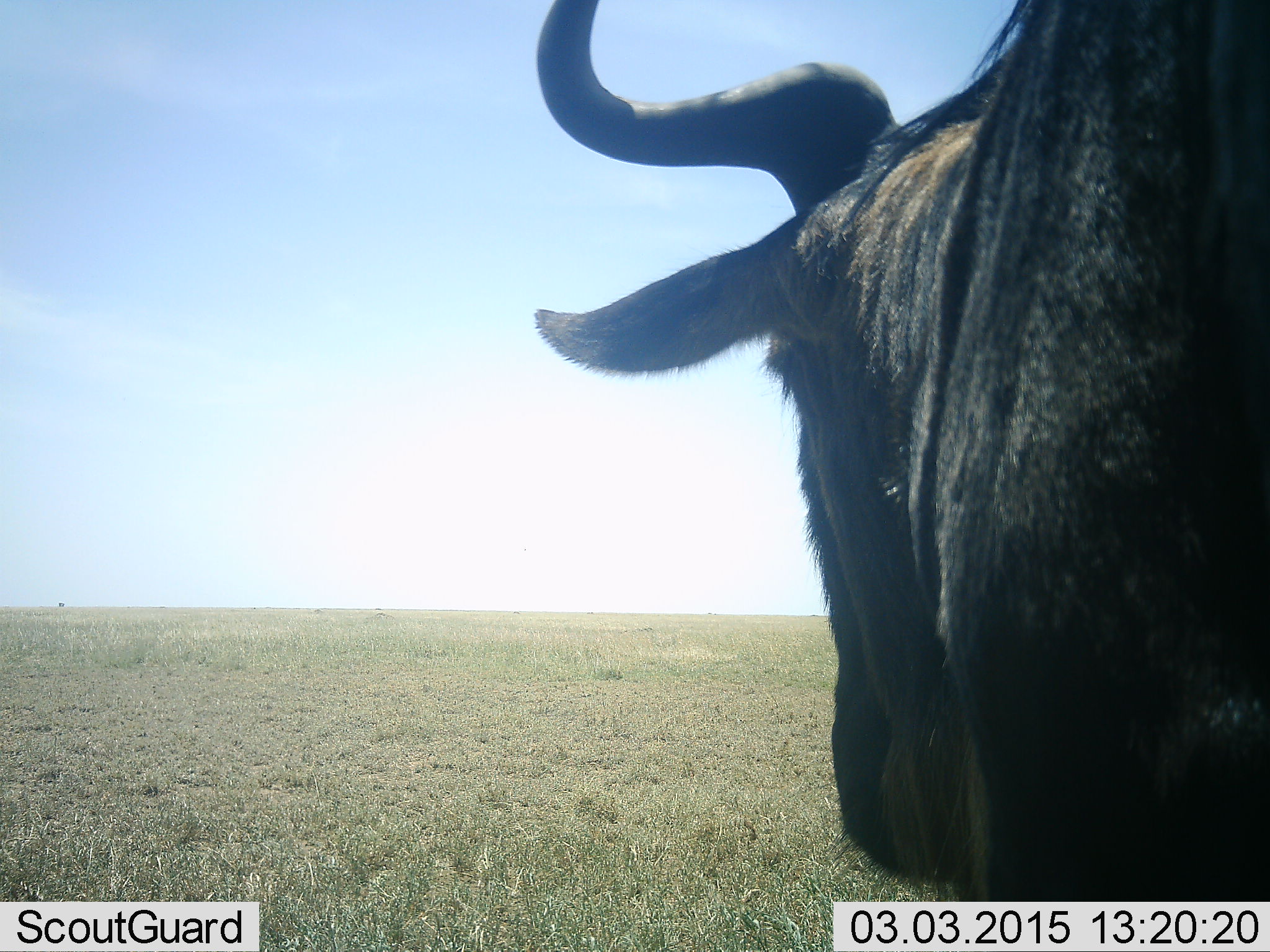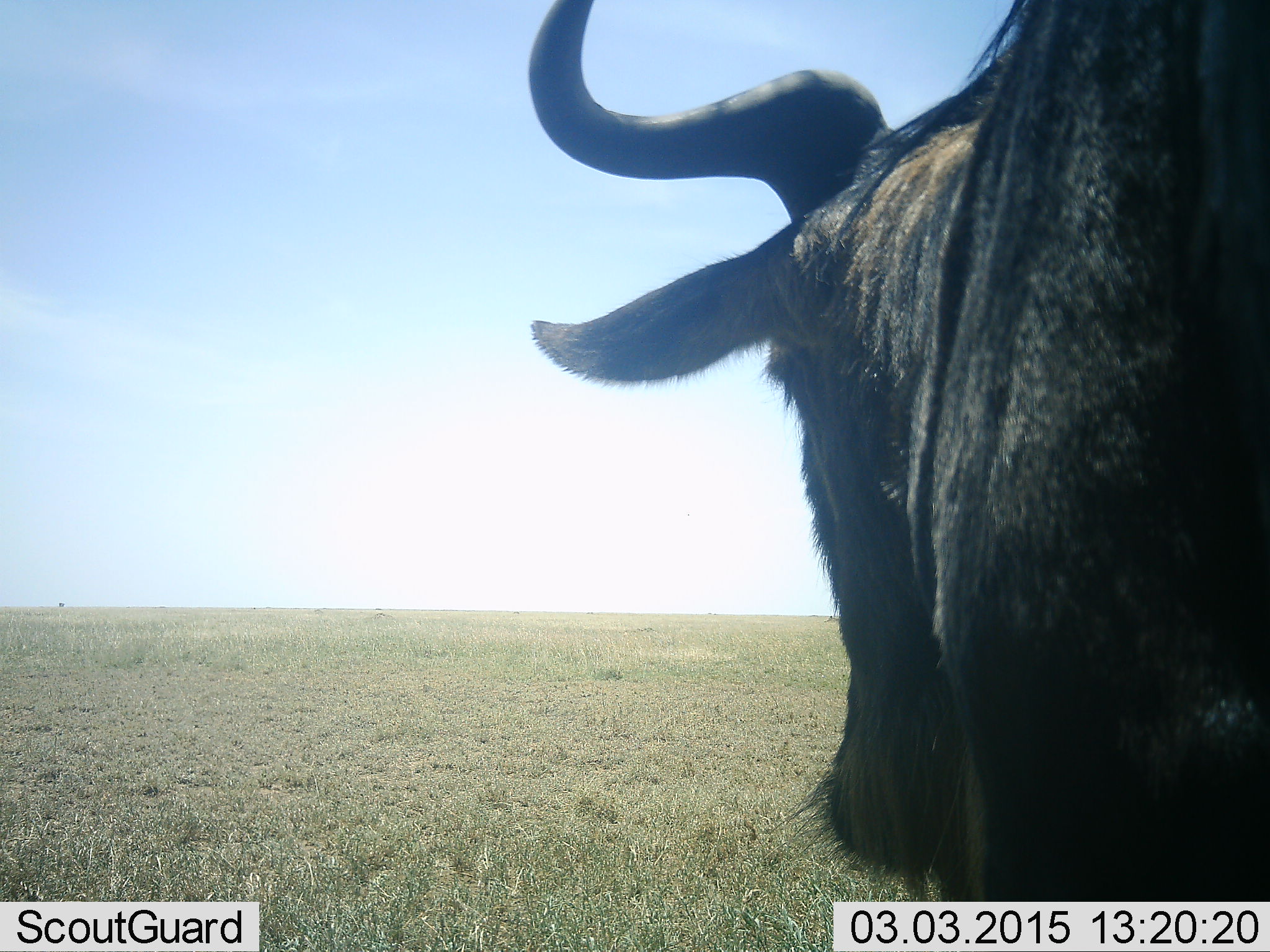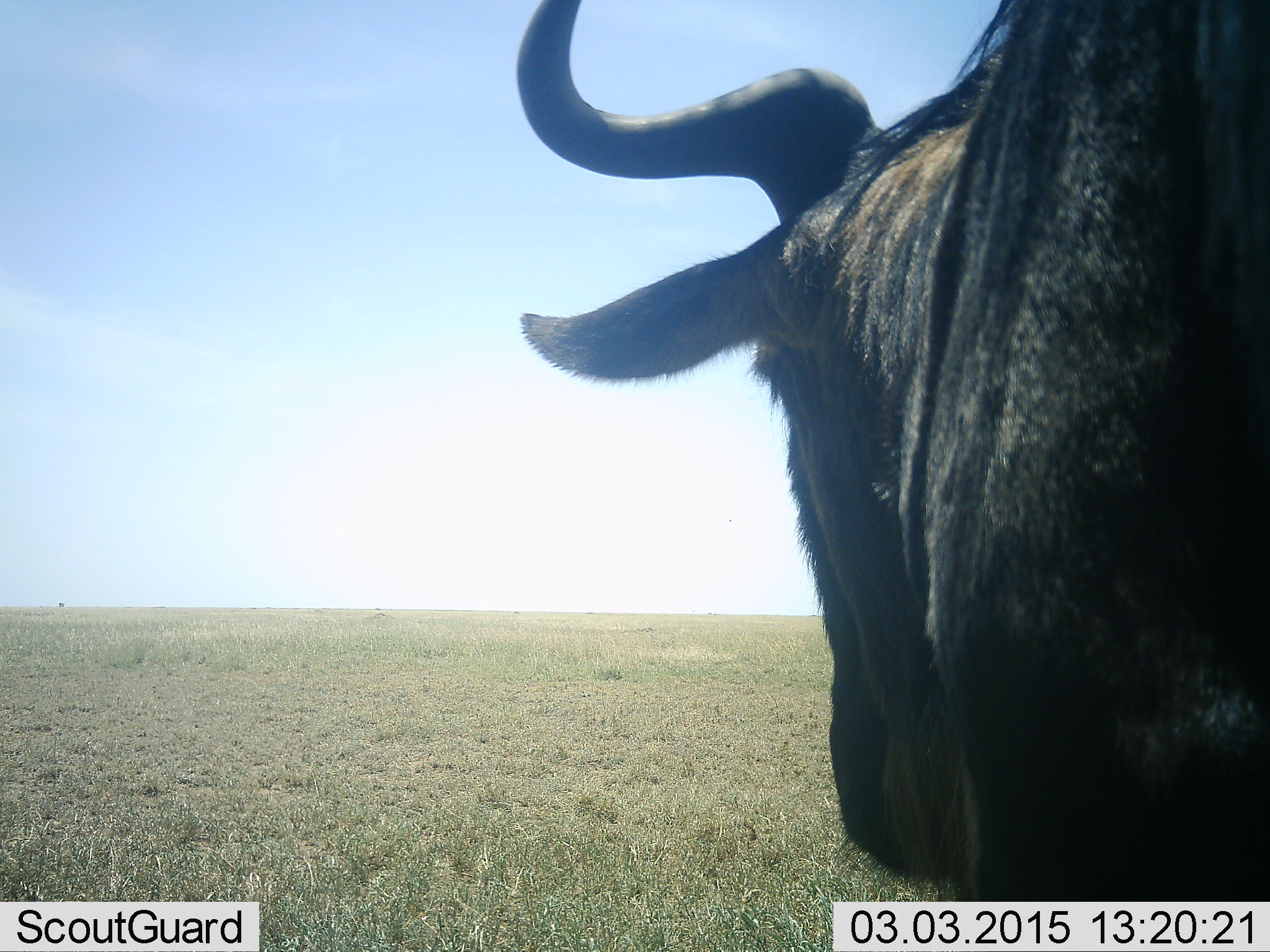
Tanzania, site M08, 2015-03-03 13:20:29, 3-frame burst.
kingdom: Animalia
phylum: Chordata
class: Mammalia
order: Artiodactyla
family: Bovidae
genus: Connochaetes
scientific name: Connochaetes taurinus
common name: blue wildebeest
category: wildebeest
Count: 1.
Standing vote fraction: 100%.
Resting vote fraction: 0%.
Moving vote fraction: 0%.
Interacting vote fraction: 0%.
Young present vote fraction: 0%.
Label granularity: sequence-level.